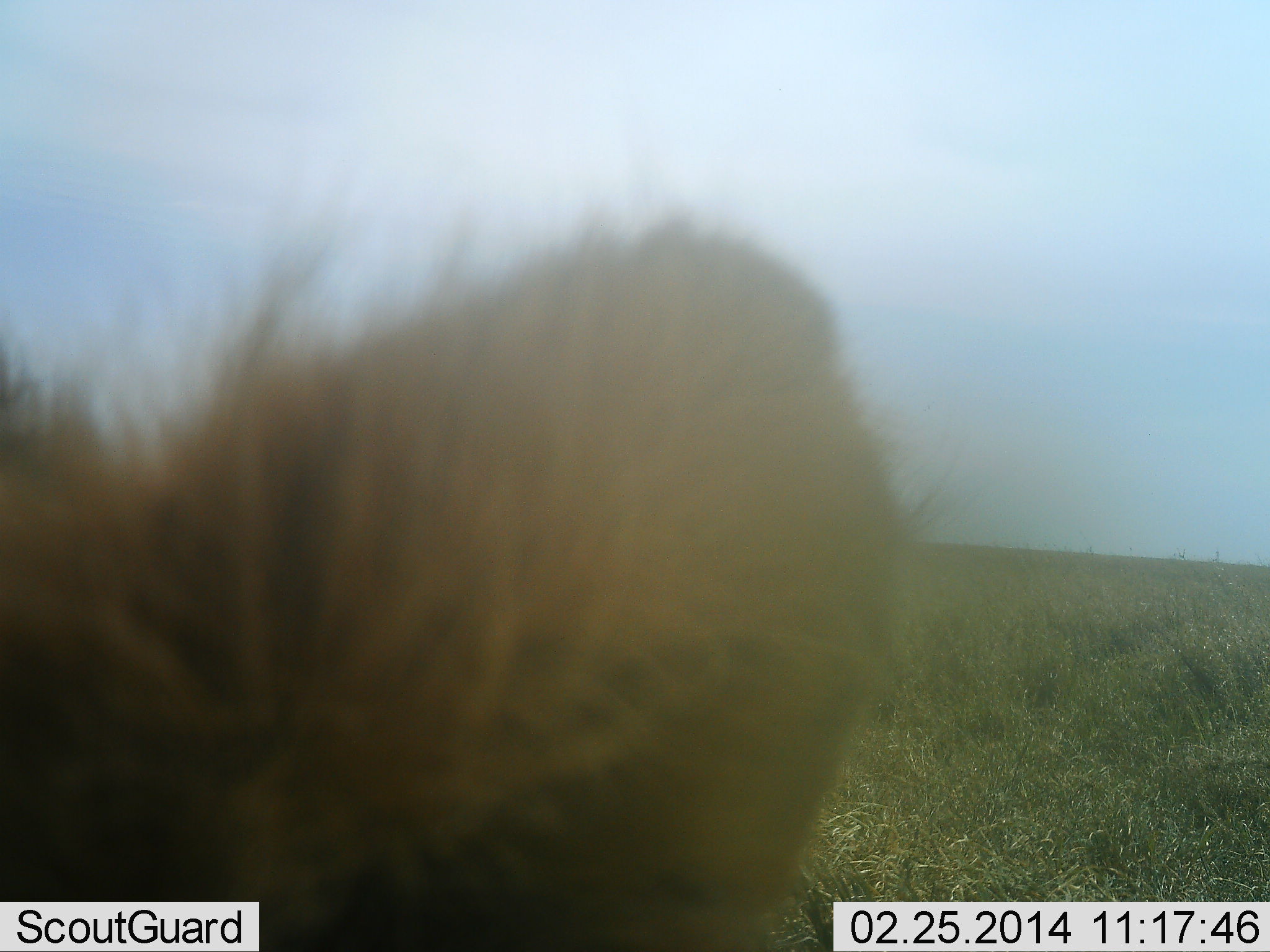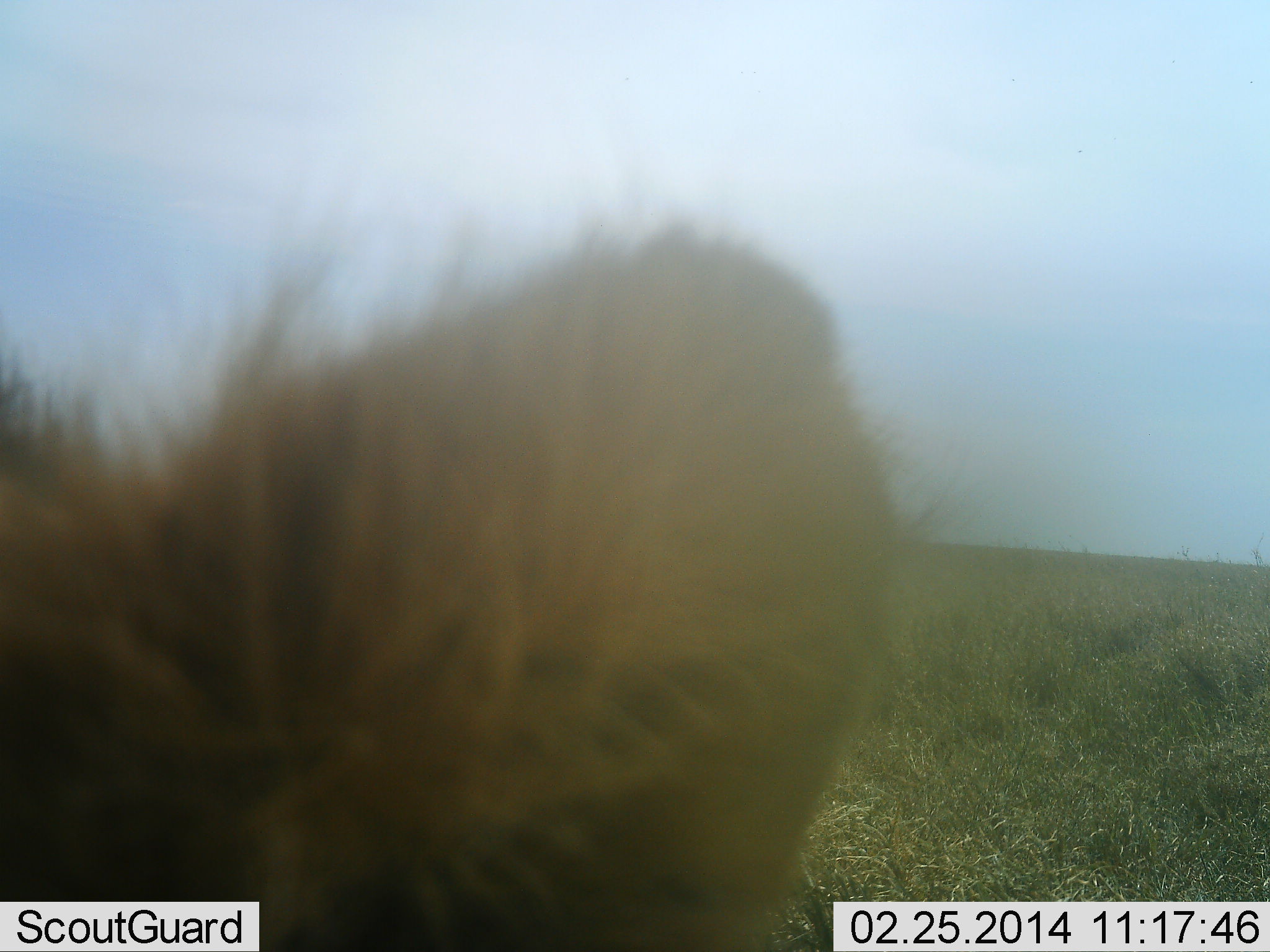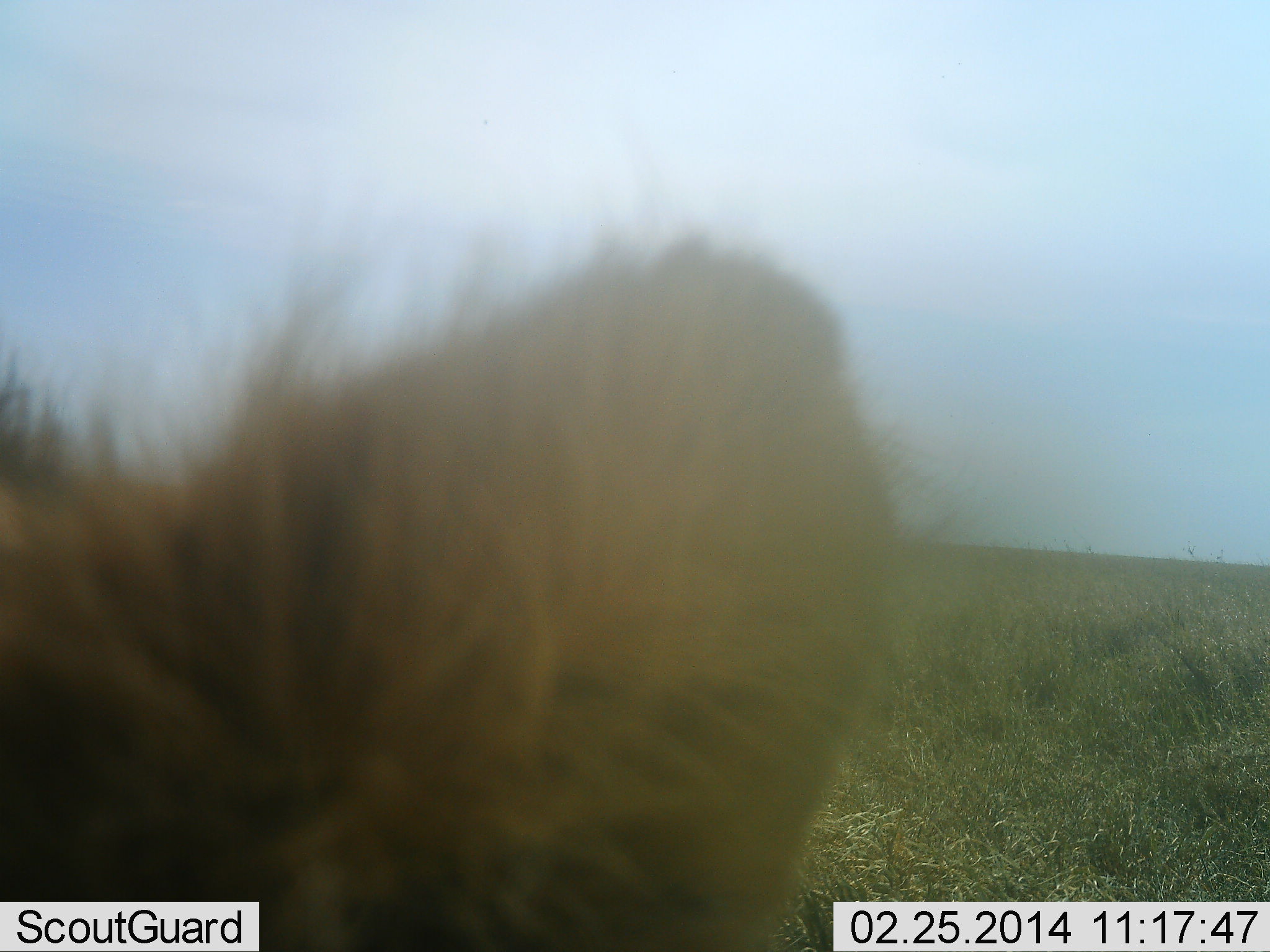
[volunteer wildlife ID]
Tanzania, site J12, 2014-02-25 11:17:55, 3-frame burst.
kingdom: Animalia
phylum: Chordata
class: Mammalia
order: Carnivora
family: Felidae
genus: Panthera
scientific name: Panthera leo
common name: lion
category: lionfemale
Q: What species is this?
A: Lionfemale (lion) (Panthera leo).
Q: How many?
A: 1.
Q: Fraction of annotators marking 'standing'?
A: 38%.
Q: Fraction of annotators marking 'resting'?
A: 50%.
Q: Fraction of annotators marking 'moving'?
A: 0%.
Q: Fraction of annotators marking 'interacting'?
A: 12%.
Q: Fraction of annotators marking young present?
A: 12%.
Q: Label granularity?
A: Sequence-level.